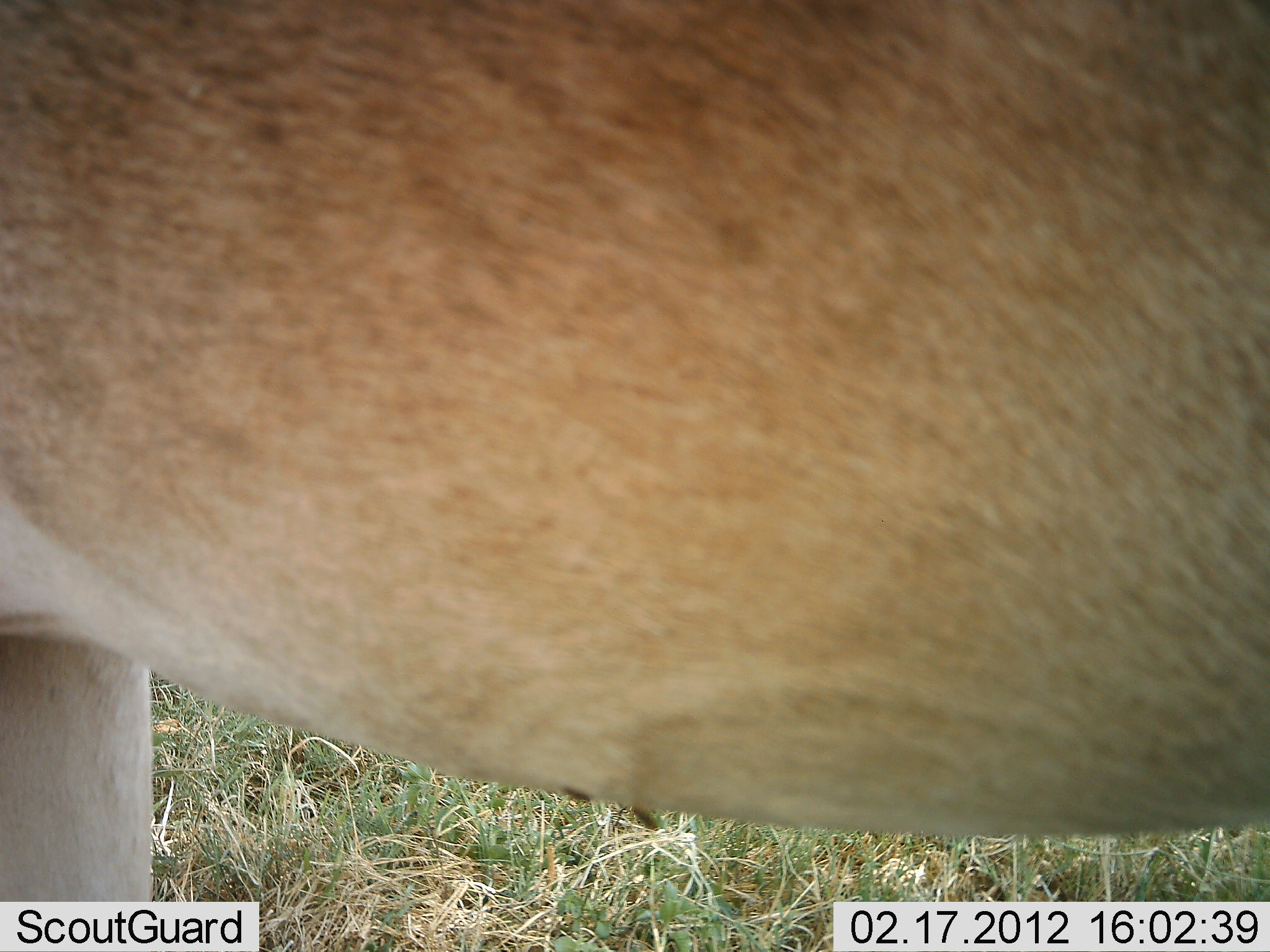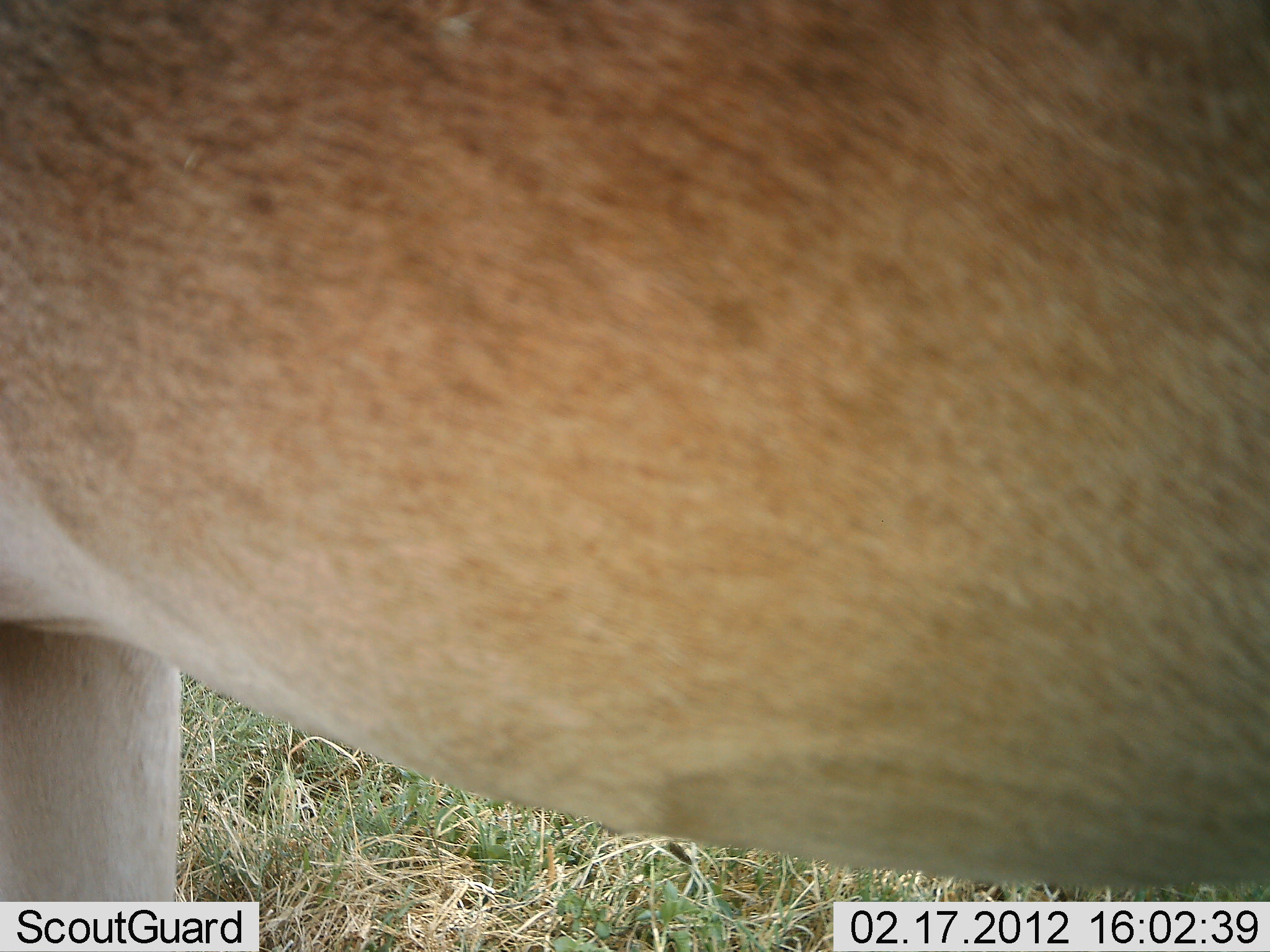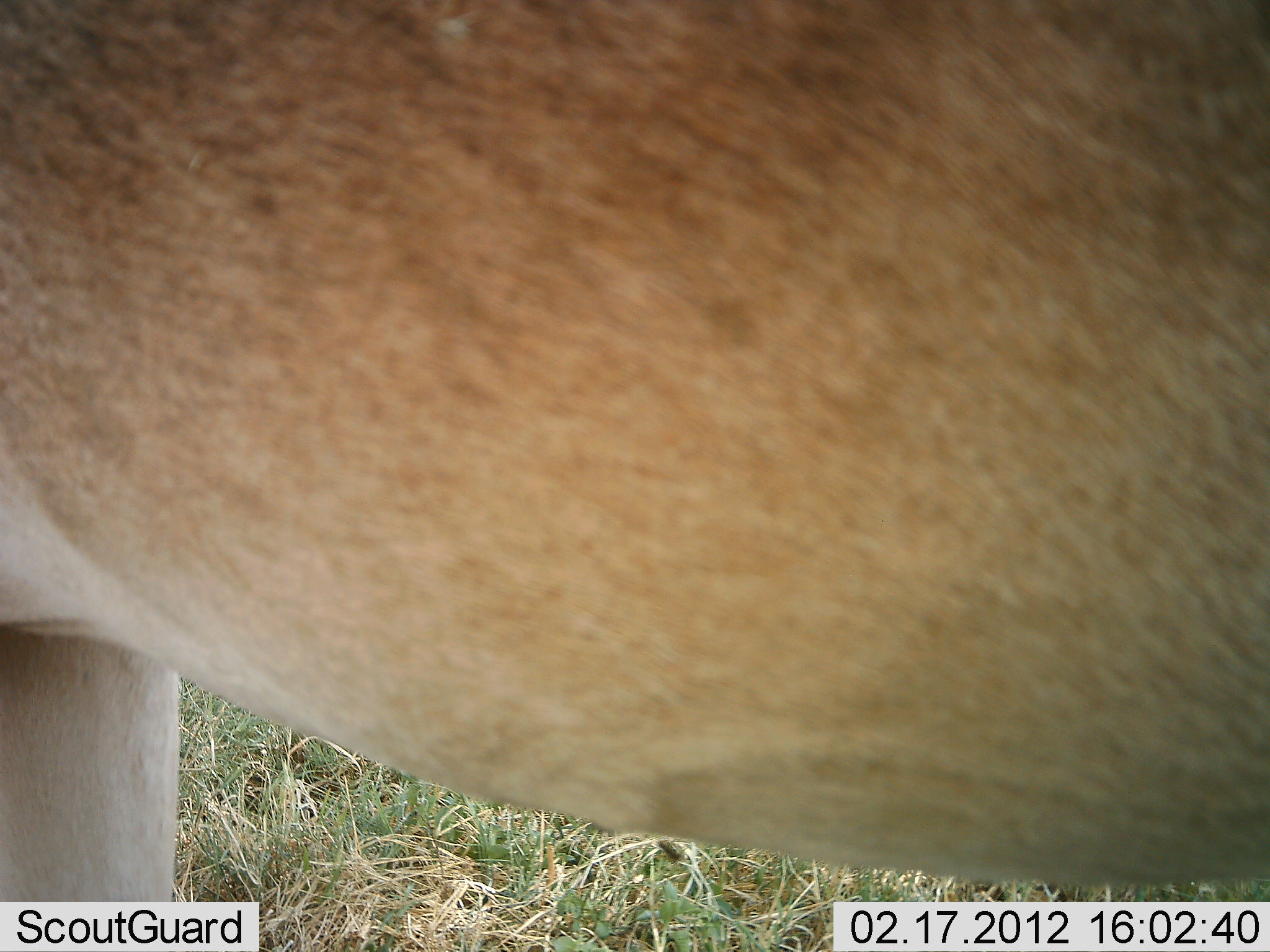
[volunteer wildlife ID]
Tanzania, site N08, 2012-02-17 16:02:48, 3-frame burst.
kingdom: Animalia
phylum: Chordata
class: Mammalia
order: Artiodactyla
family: Bovidae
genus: Alcelaphus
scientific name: Alcelaphus buselaphus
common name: hartebeest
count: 1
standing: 100%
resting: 17%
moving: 0%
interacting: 0%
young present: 0%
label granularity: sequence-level